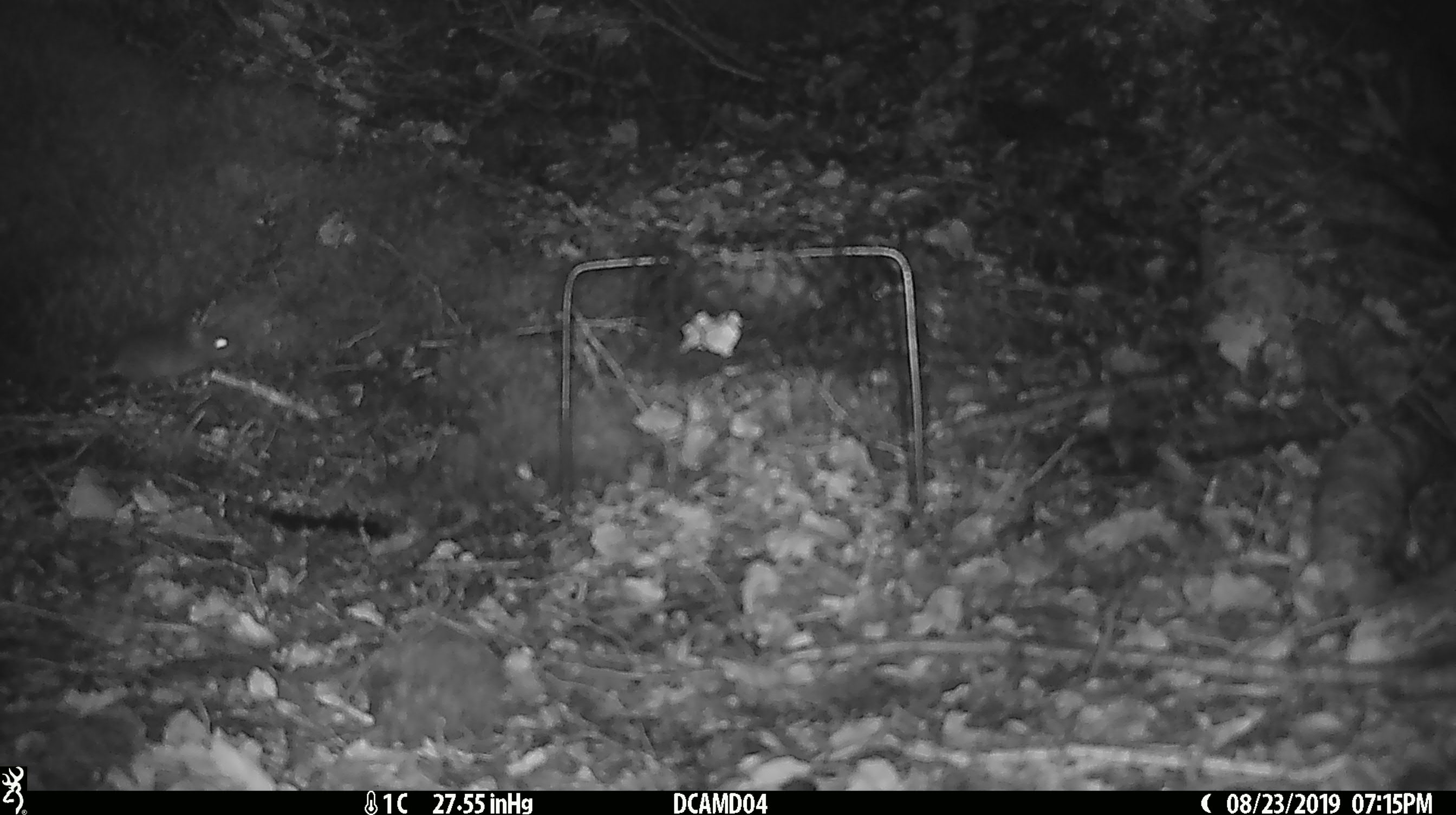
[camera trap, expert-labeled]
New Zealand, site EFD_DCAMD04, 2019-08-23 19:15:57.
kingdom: Animalia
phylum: Chordata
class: Mammalia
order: Rodentia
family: Muridae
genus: Mus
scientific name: Mus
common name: mouse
Mouse (Mus).